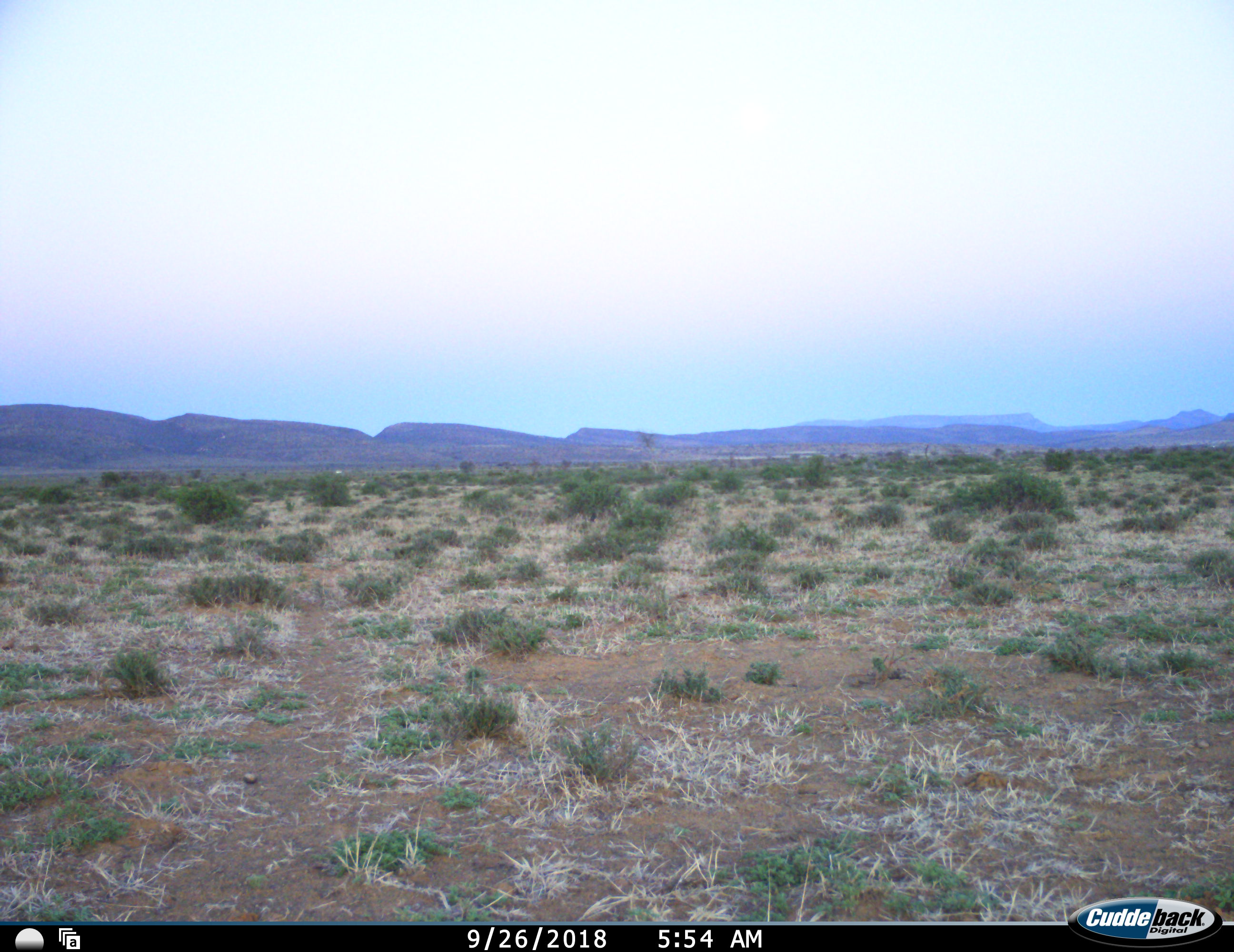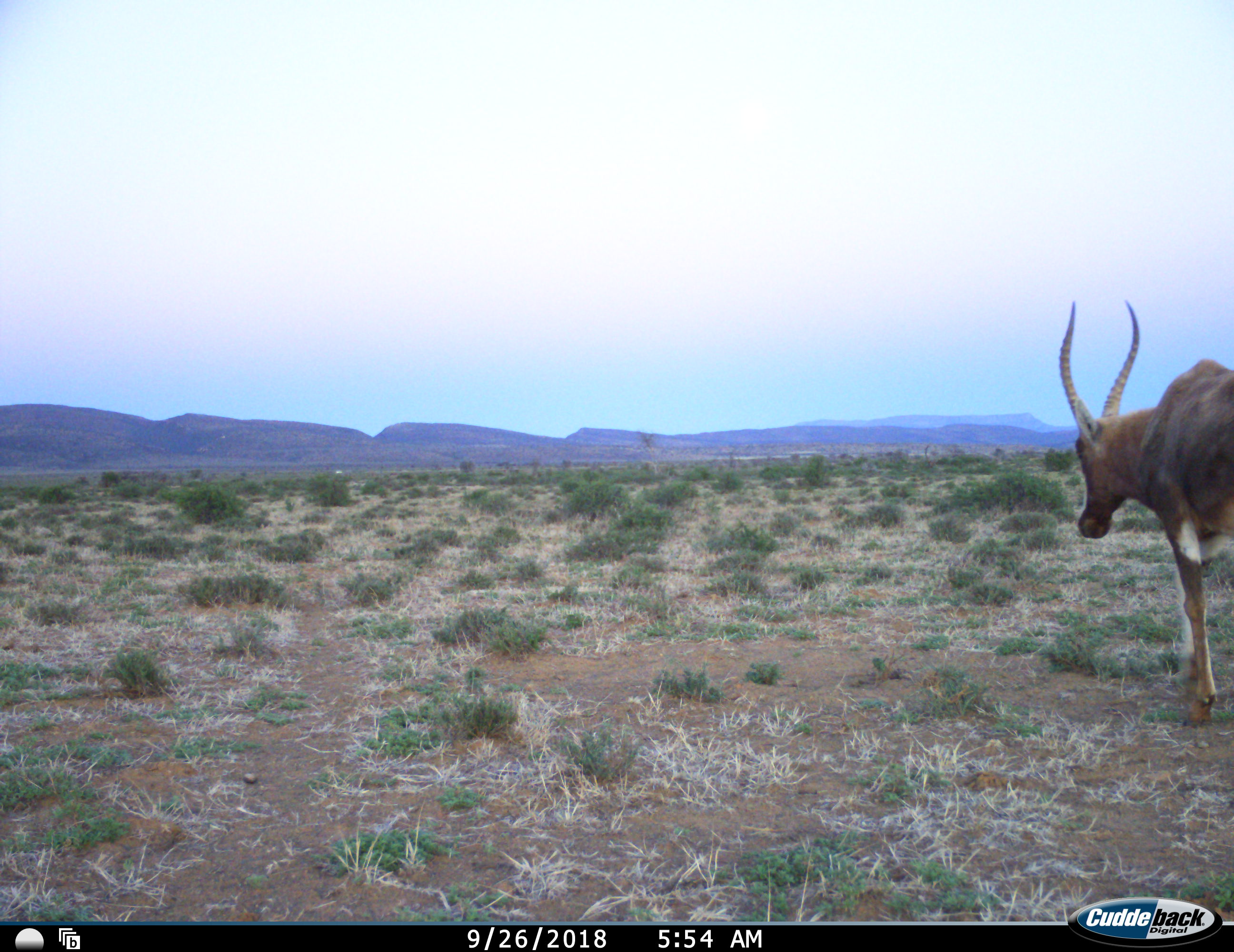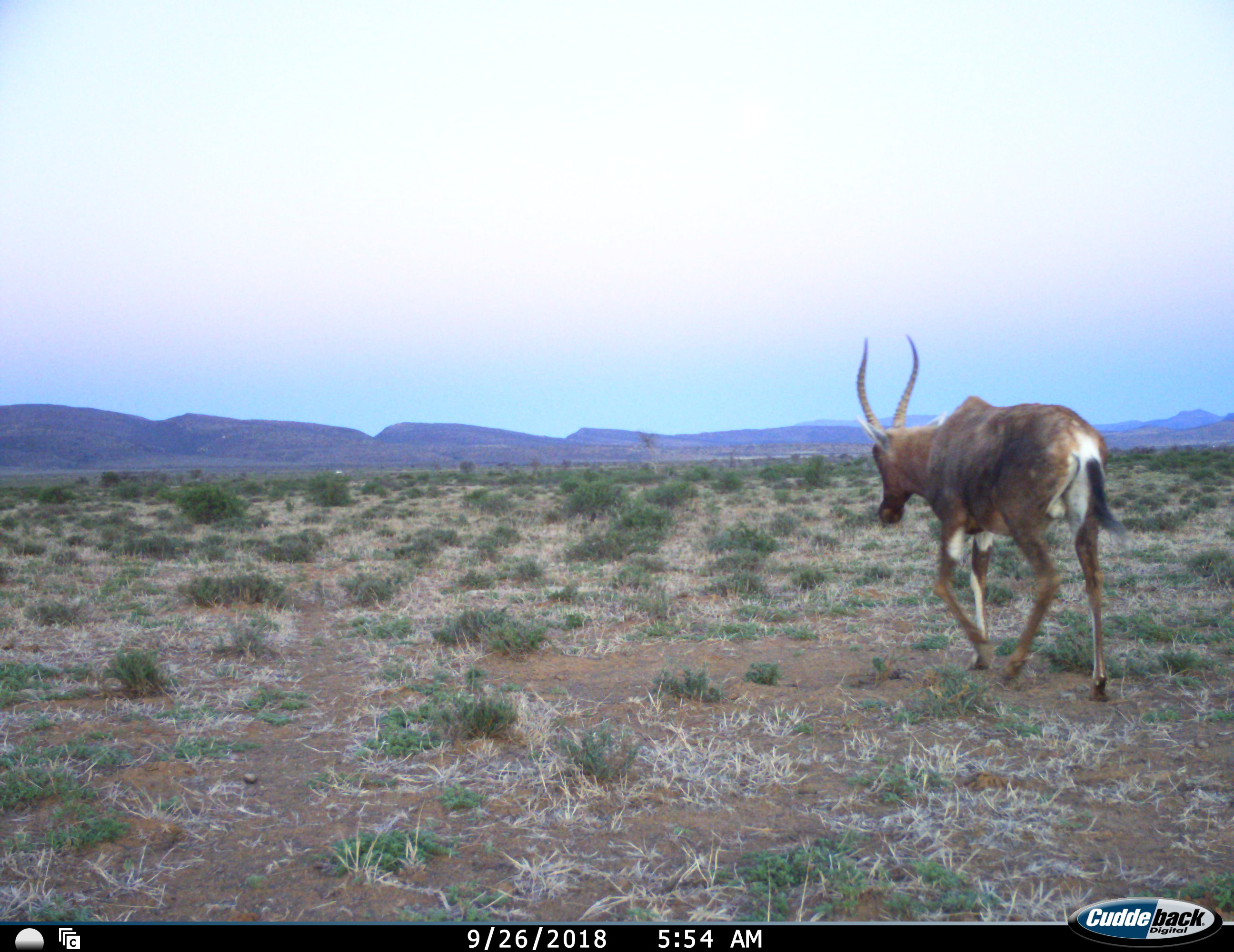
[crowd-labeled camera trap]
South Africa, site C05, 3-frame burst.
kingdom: Animalia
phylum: Chordata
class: Mammalia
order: Artiodactyla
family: Bovidae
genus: Damaliscus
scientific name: Damaliscus pygargus phillipsi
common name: blesbok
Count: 1.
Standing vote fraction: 0%.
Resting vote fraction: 0%.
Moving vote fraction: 100%.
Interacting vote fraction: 0%.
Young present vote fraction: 0%.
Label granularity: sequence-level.